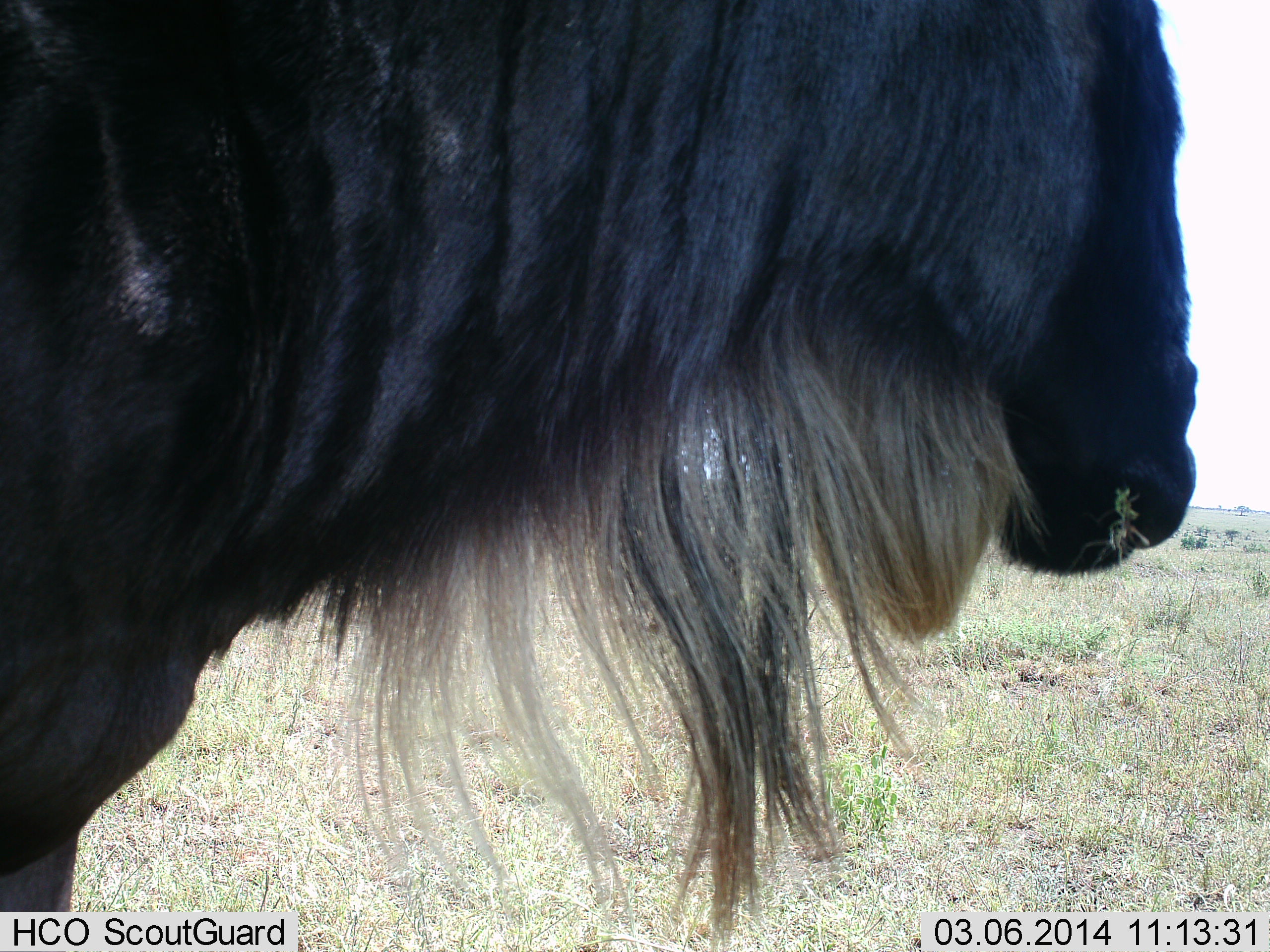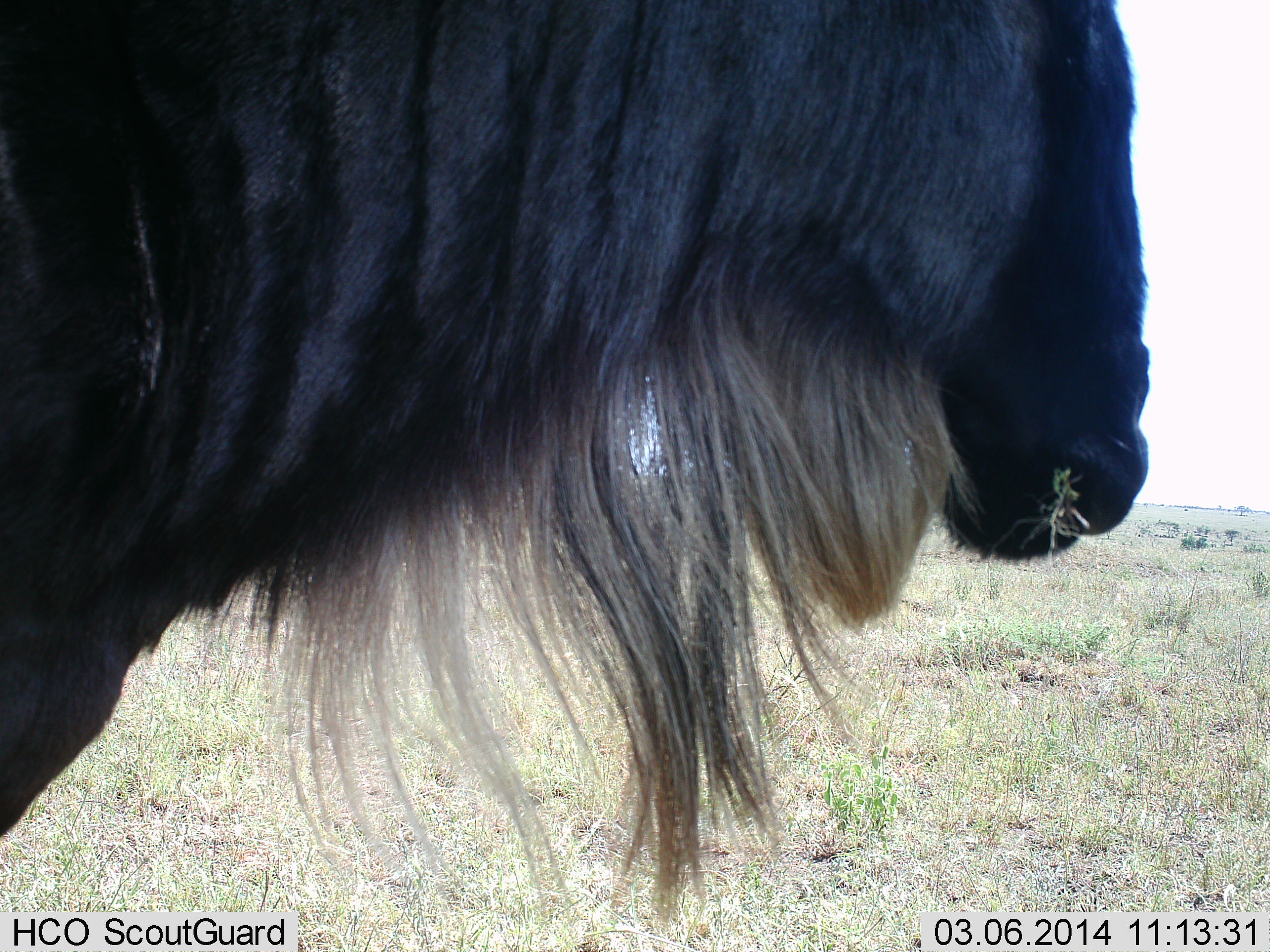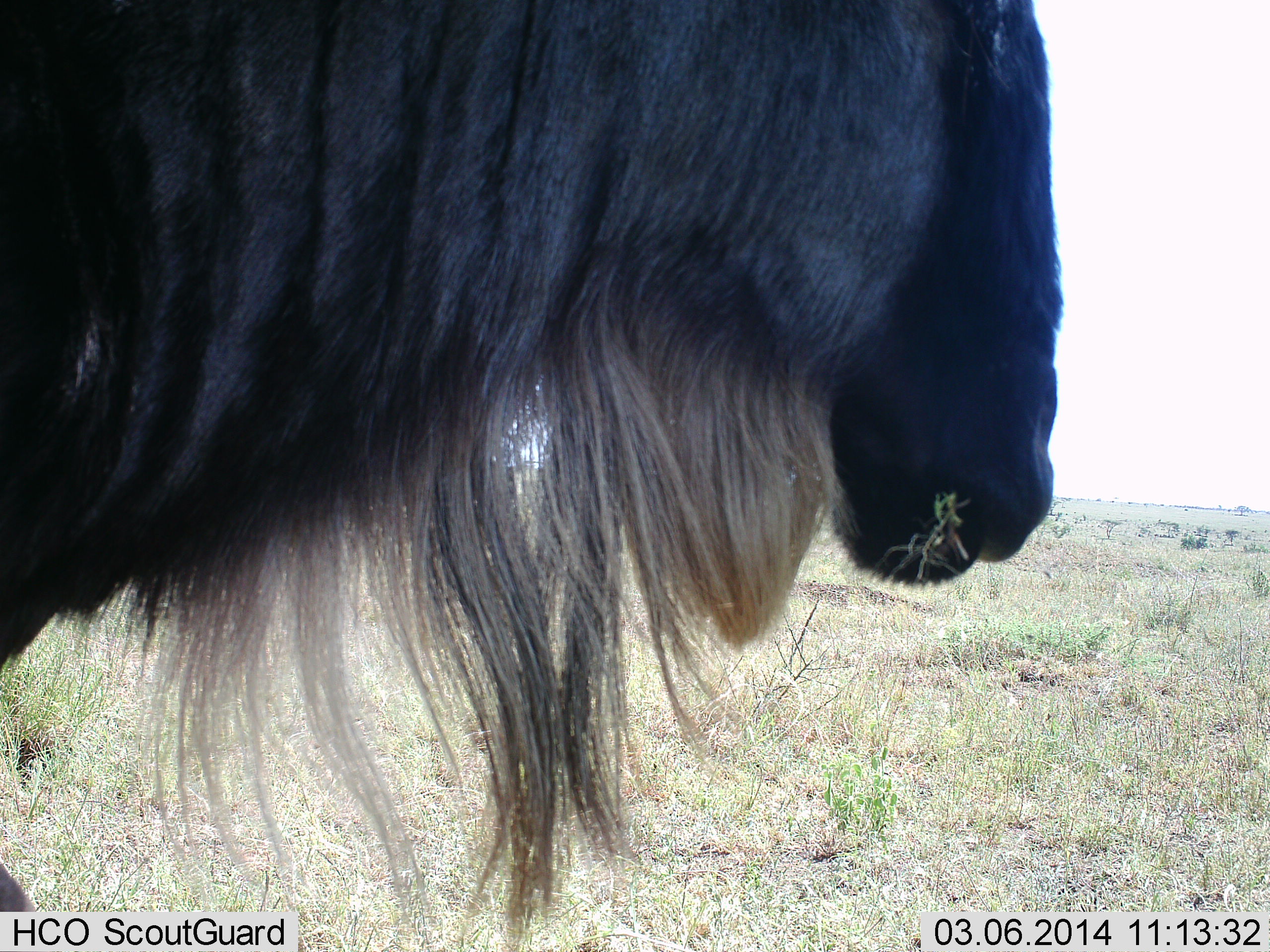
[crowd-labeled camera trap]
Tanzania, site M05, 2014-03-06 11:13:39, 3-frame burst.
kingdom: Animalia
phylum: Chordata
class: Mammalia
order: Artiodactyla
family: Bovidae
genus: Connochaetes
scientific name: Connochaetes taurinus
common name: blue wildebeest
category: wildebeest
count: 1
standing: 30%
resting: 0%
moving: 40%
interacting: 0%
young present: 0%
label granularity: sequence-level